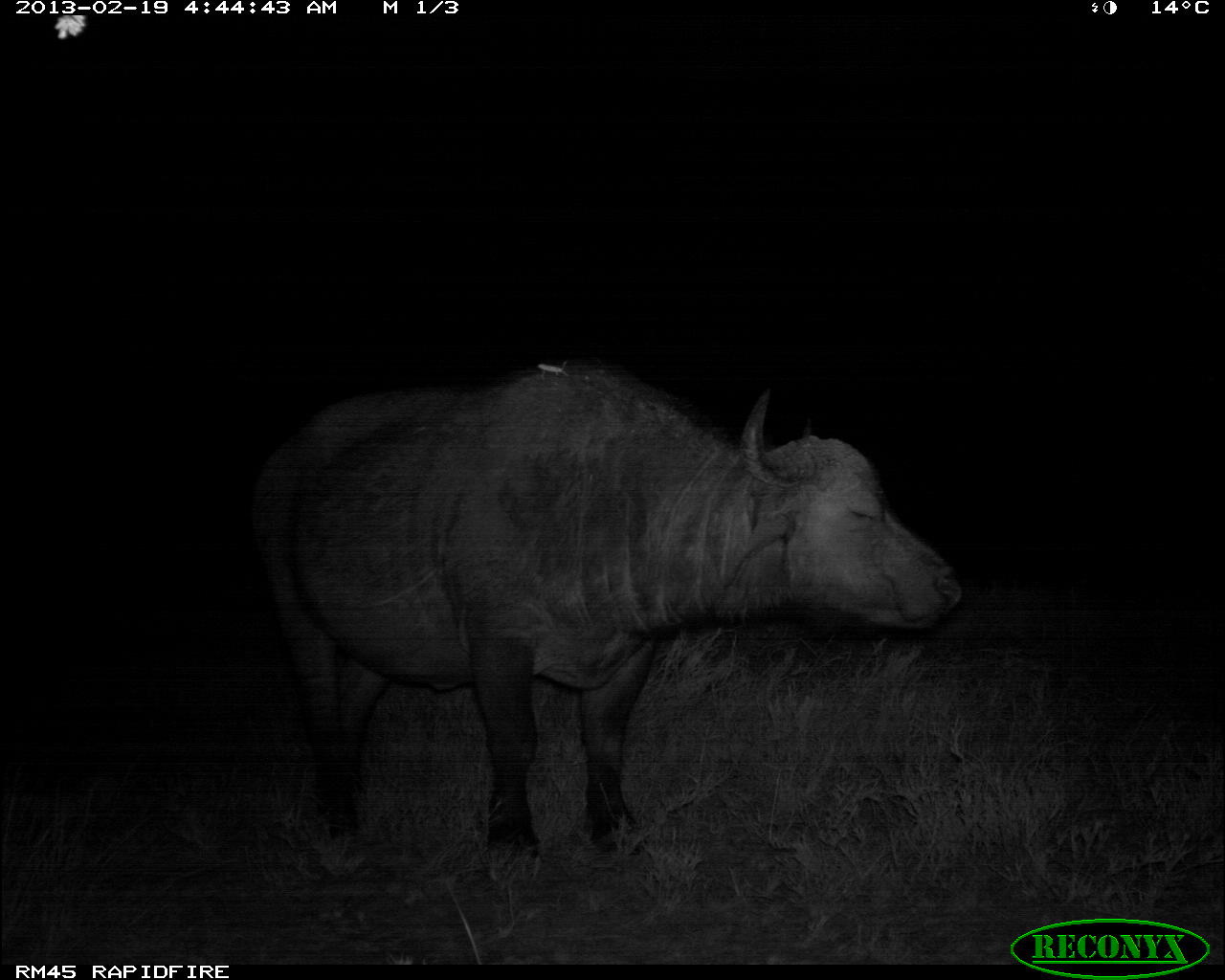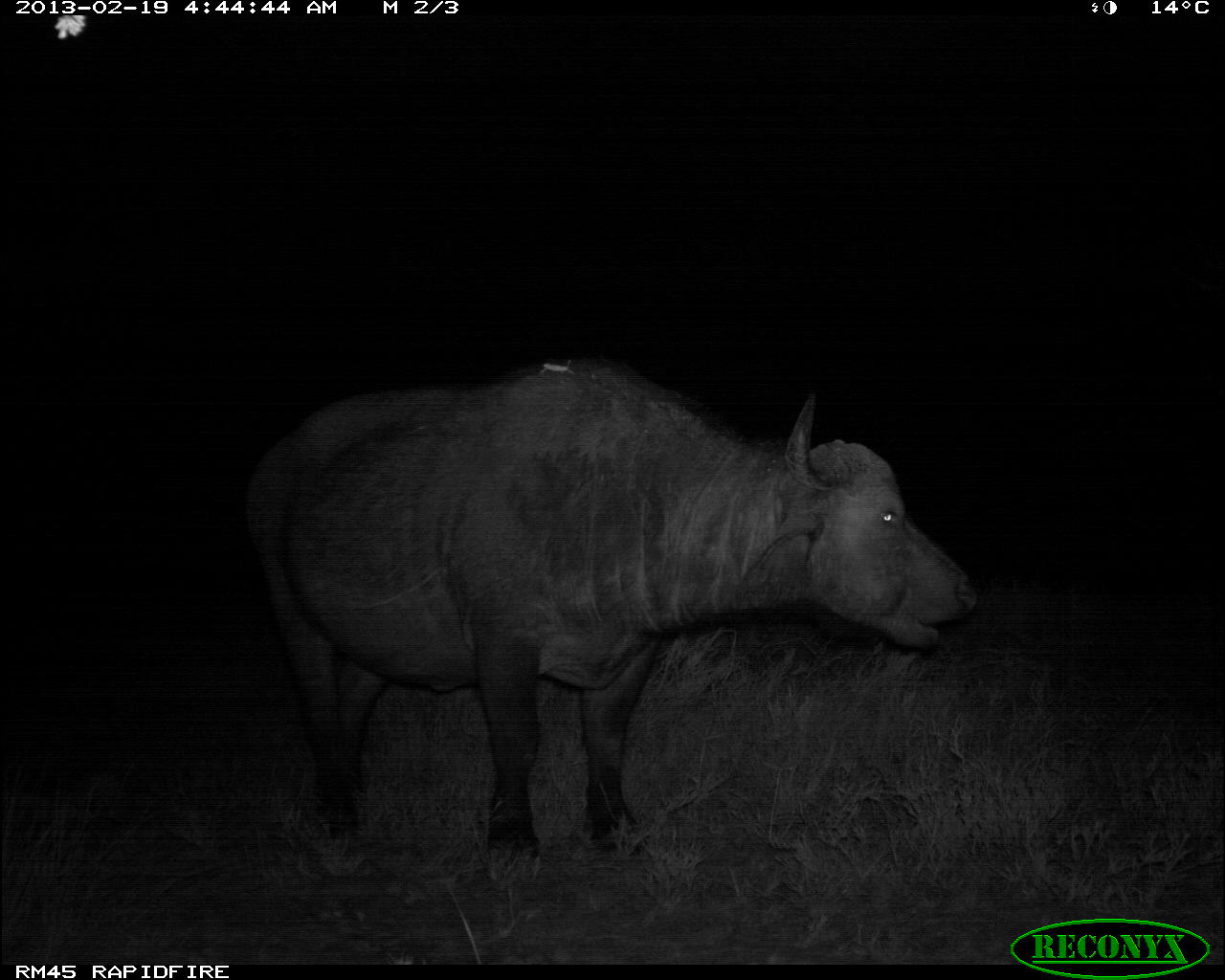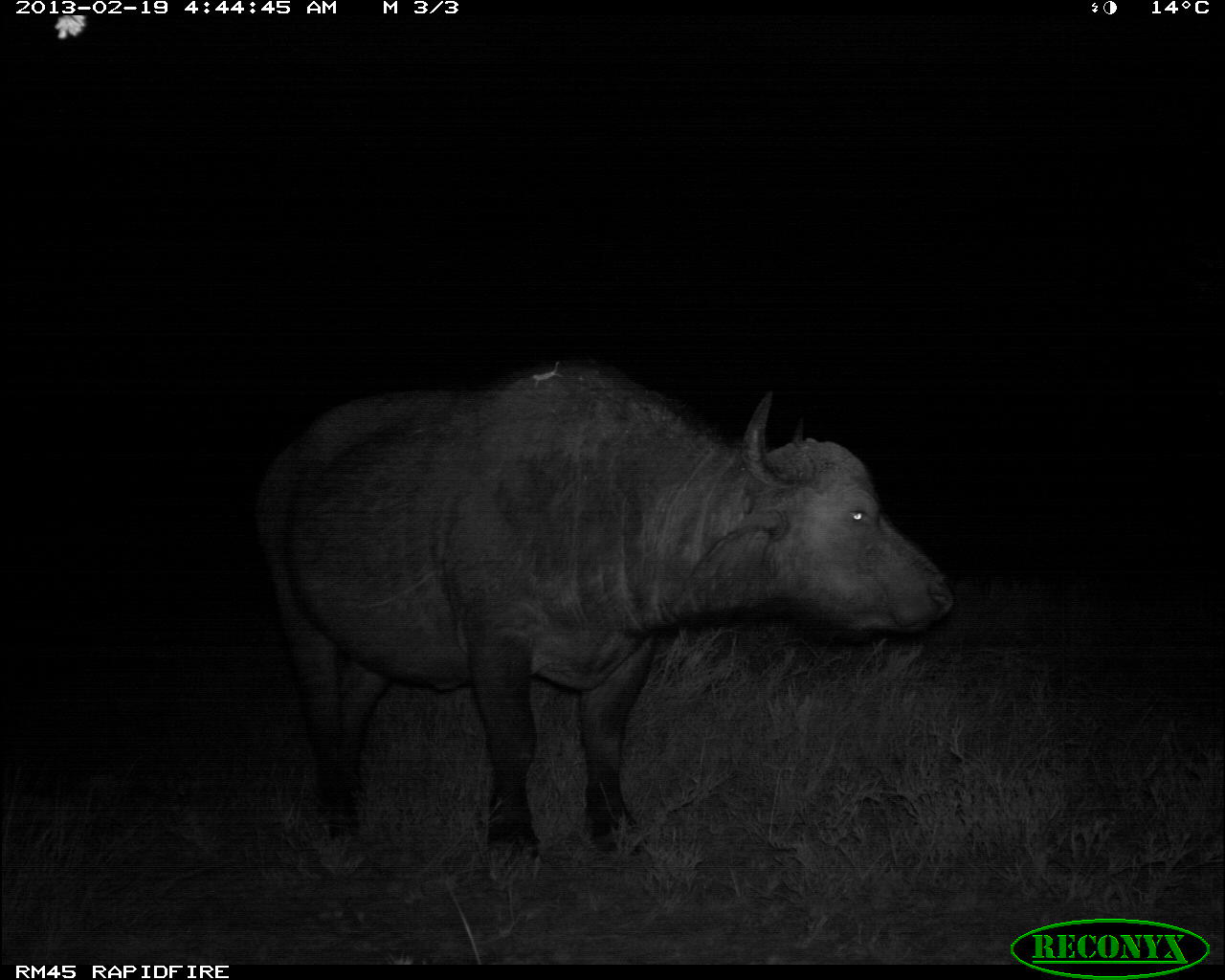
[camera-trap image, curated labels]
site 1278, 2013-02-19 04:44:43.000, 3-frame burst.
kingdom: Animalia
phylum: Chordata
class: Mammalia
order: Artiodactyla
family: Bovidae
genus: Syncerus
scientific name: Syncerus caffer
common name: african buffalo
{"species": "Syncerus caffer (african buffalo)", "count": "1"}